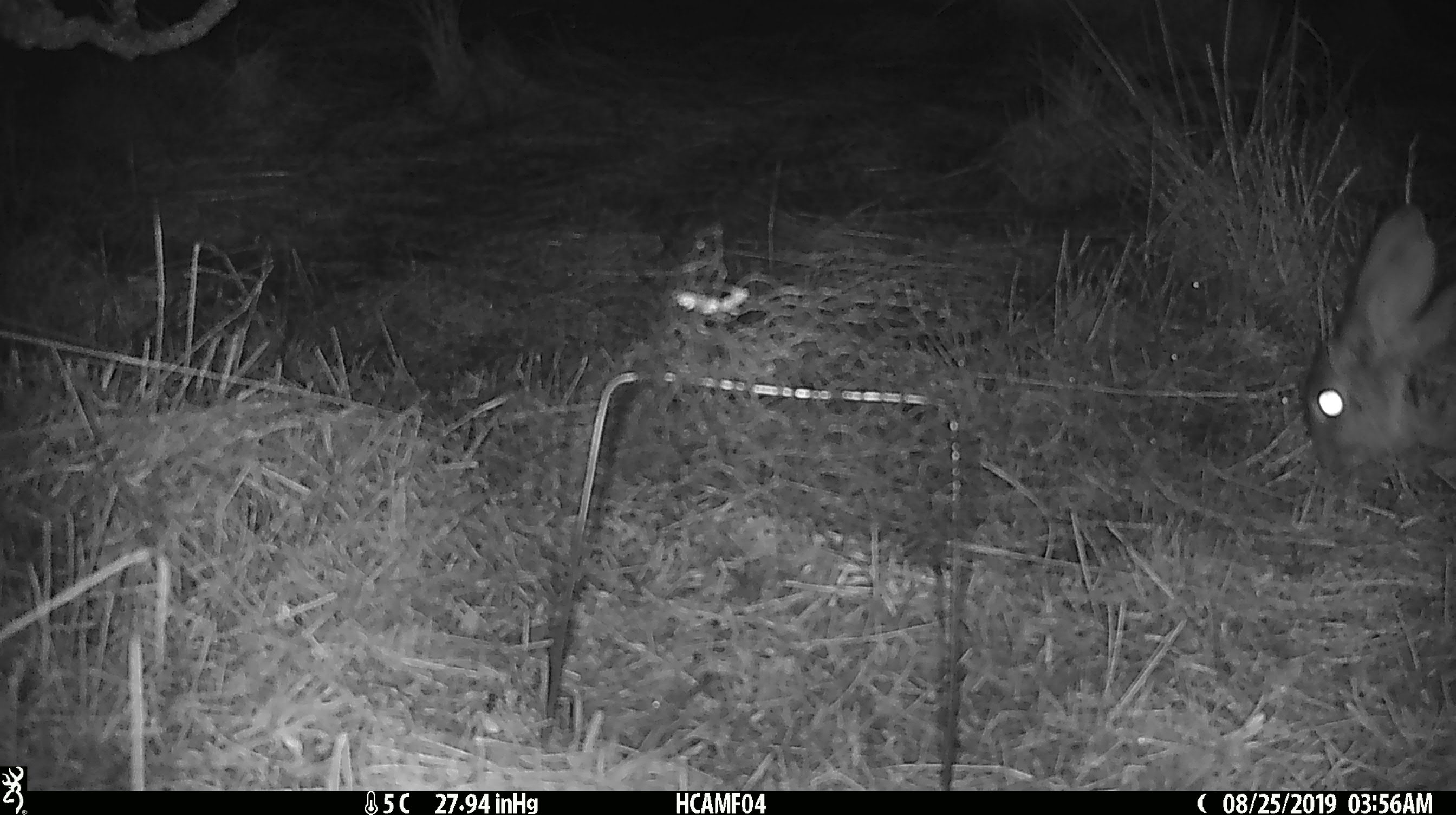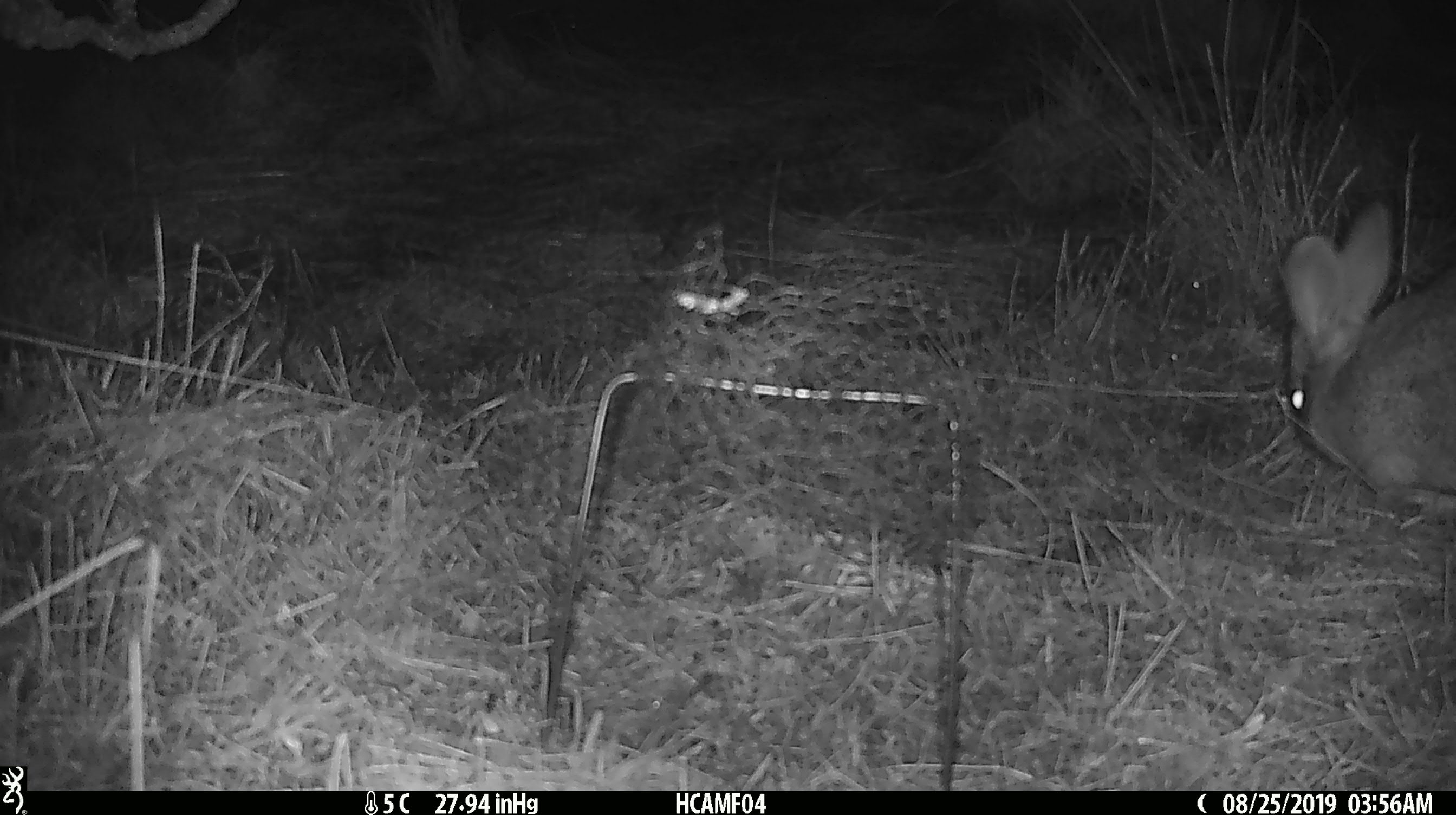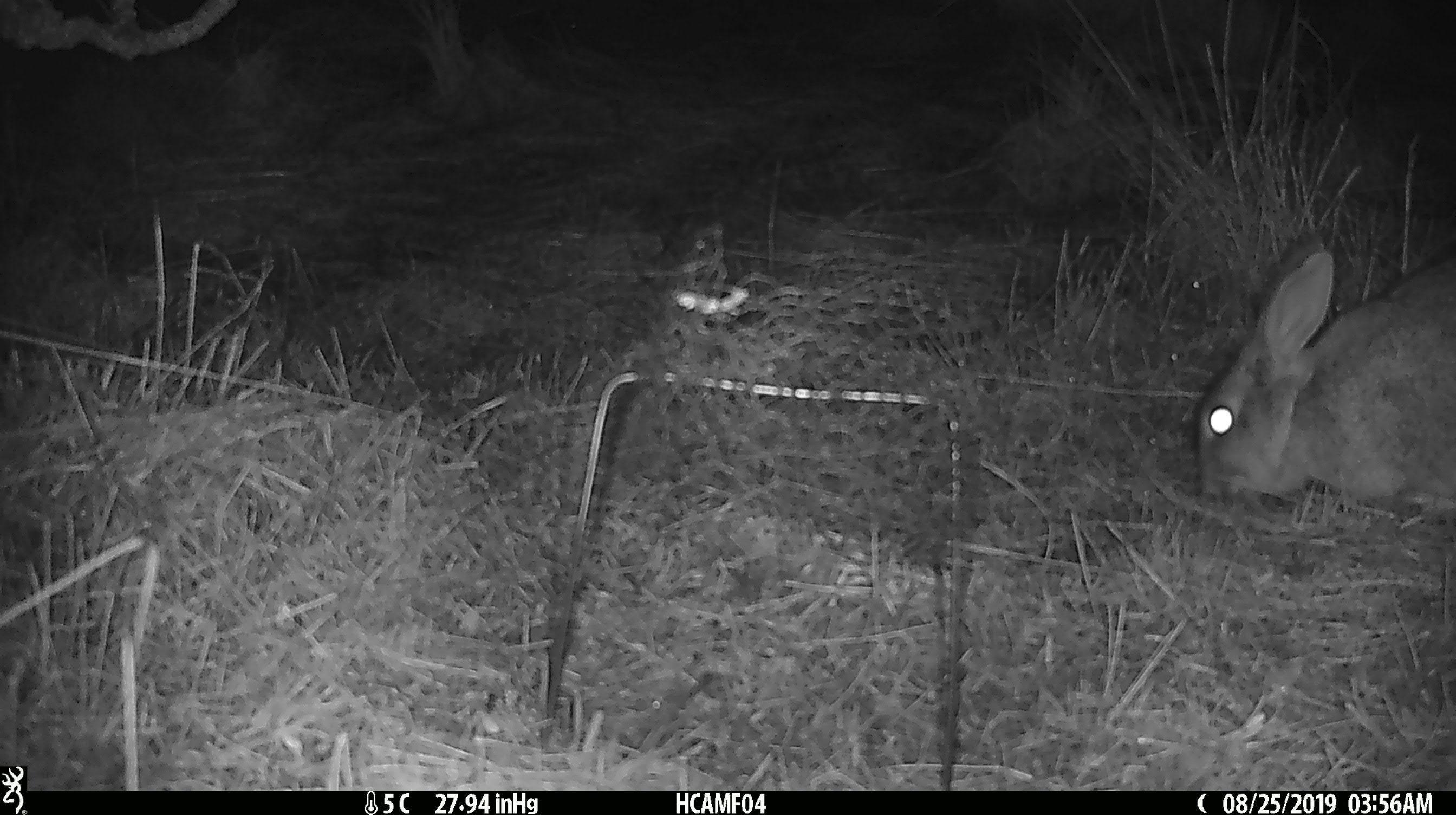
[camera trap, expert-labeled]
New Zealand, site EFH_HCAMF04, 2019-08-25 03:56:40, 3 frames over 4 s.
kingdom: Animalia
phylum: Chordata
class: Mammalia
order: Lagomorpha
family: Leporidae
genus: Lepus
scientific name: Lepus europaeus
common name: brown hare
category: hare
Hare (brown hare) (Lepus europaeus).